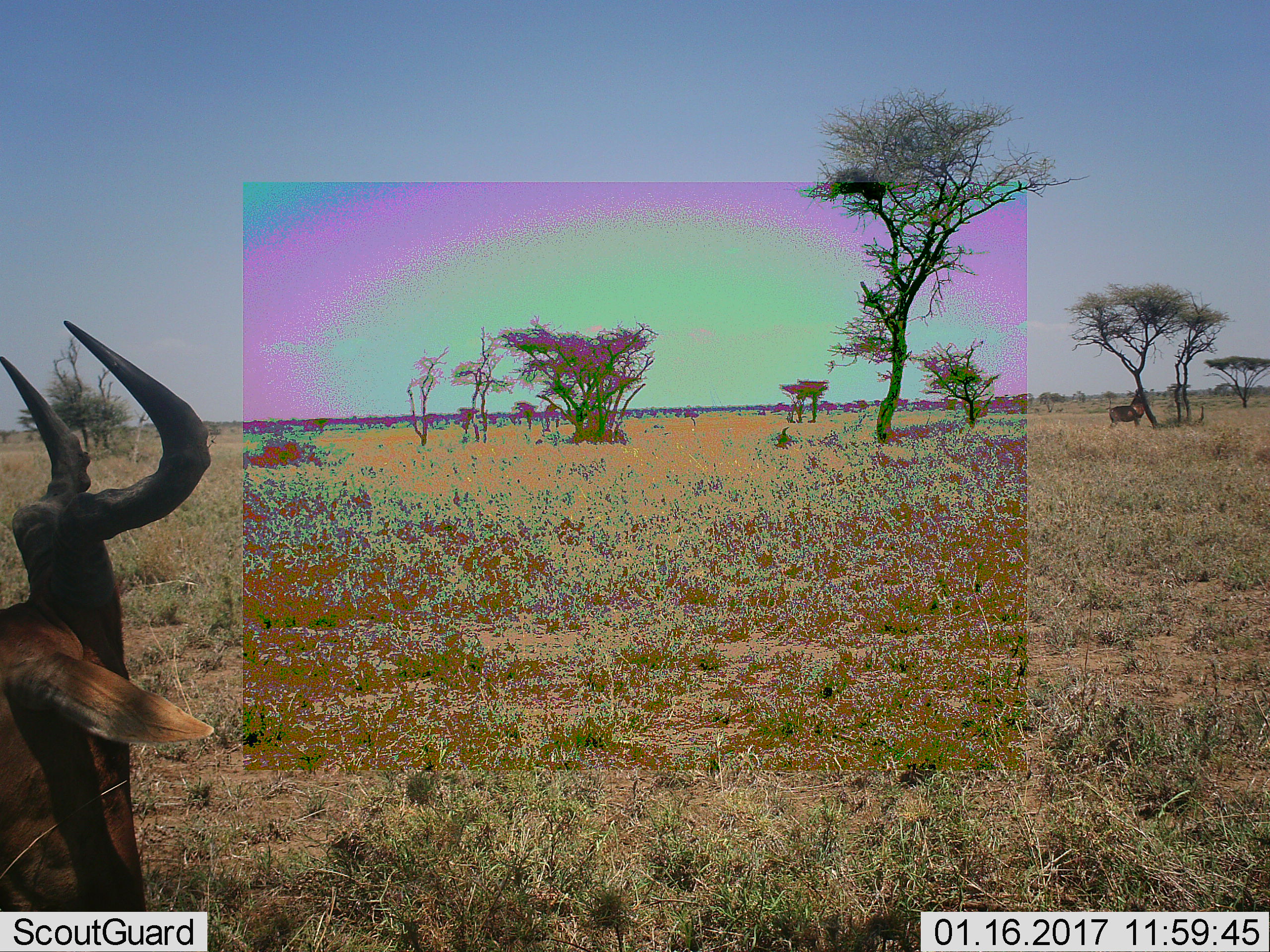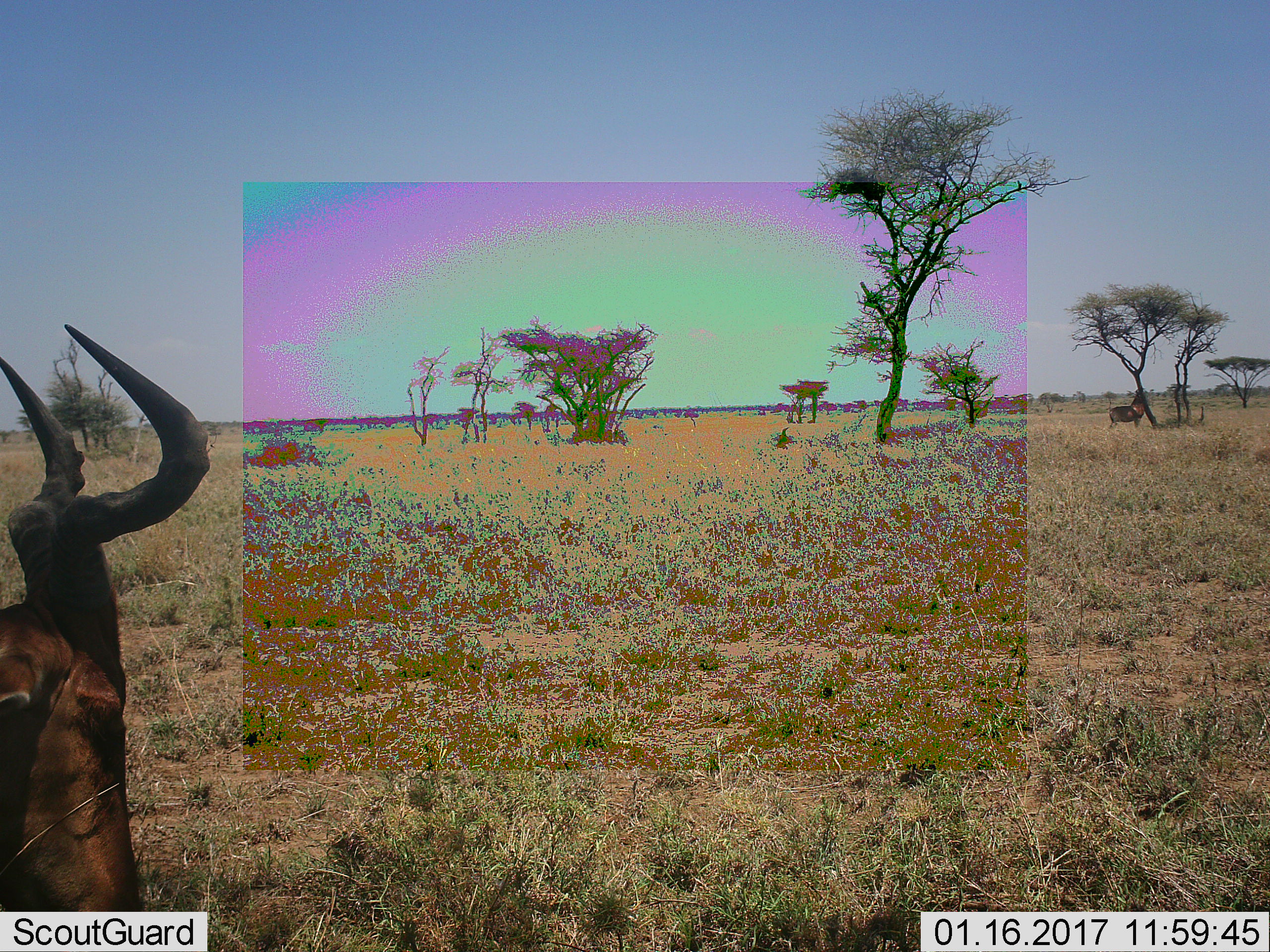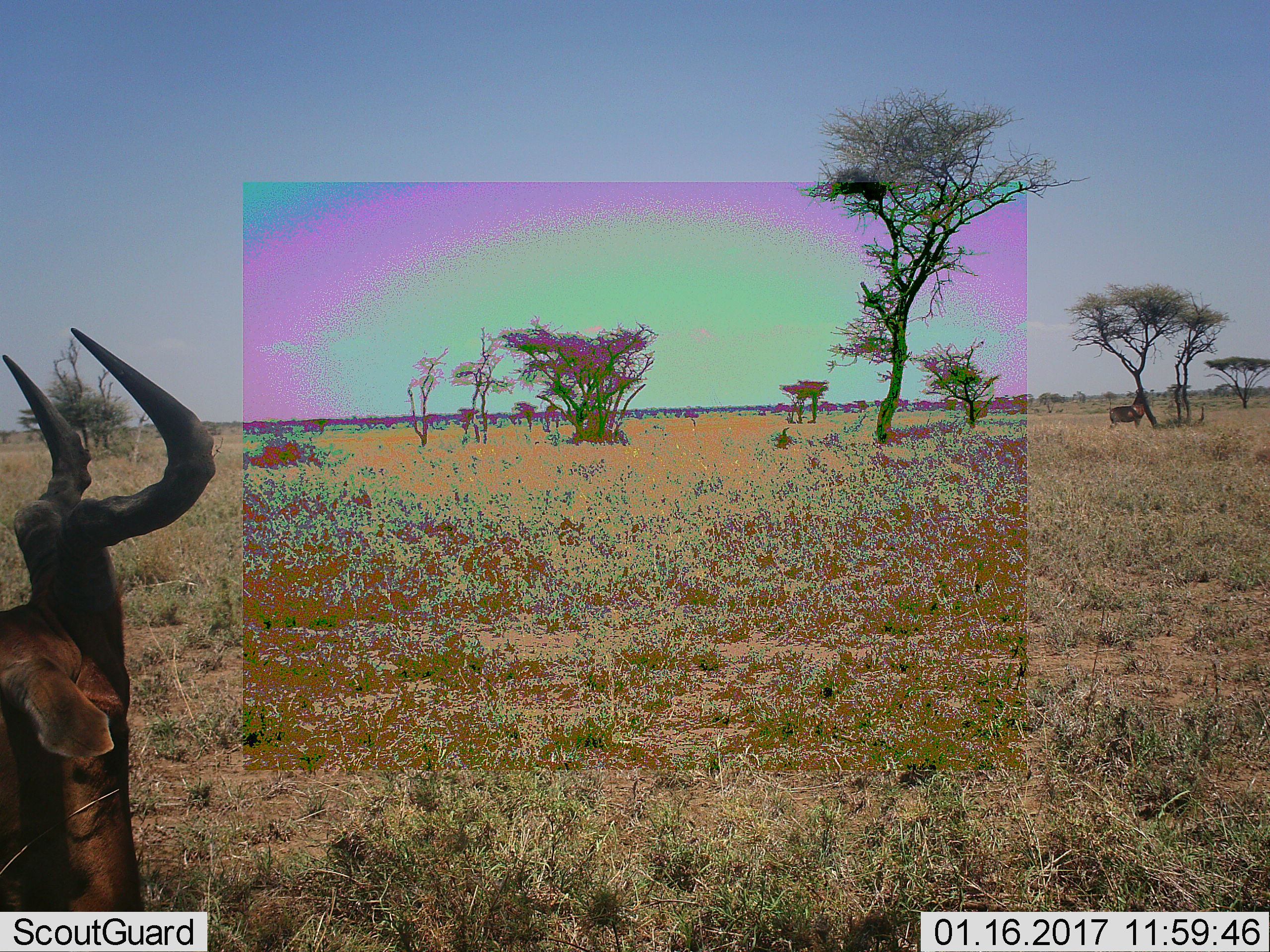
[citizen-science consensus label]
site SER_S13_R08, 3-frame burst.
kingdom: Animalia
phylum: Chordata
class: Mammalia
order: Artiodactyla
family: Bovidae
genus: Alcelaphus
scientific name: Alcelaphus buselaphus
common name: hartebeest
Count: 1.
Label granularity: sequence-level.